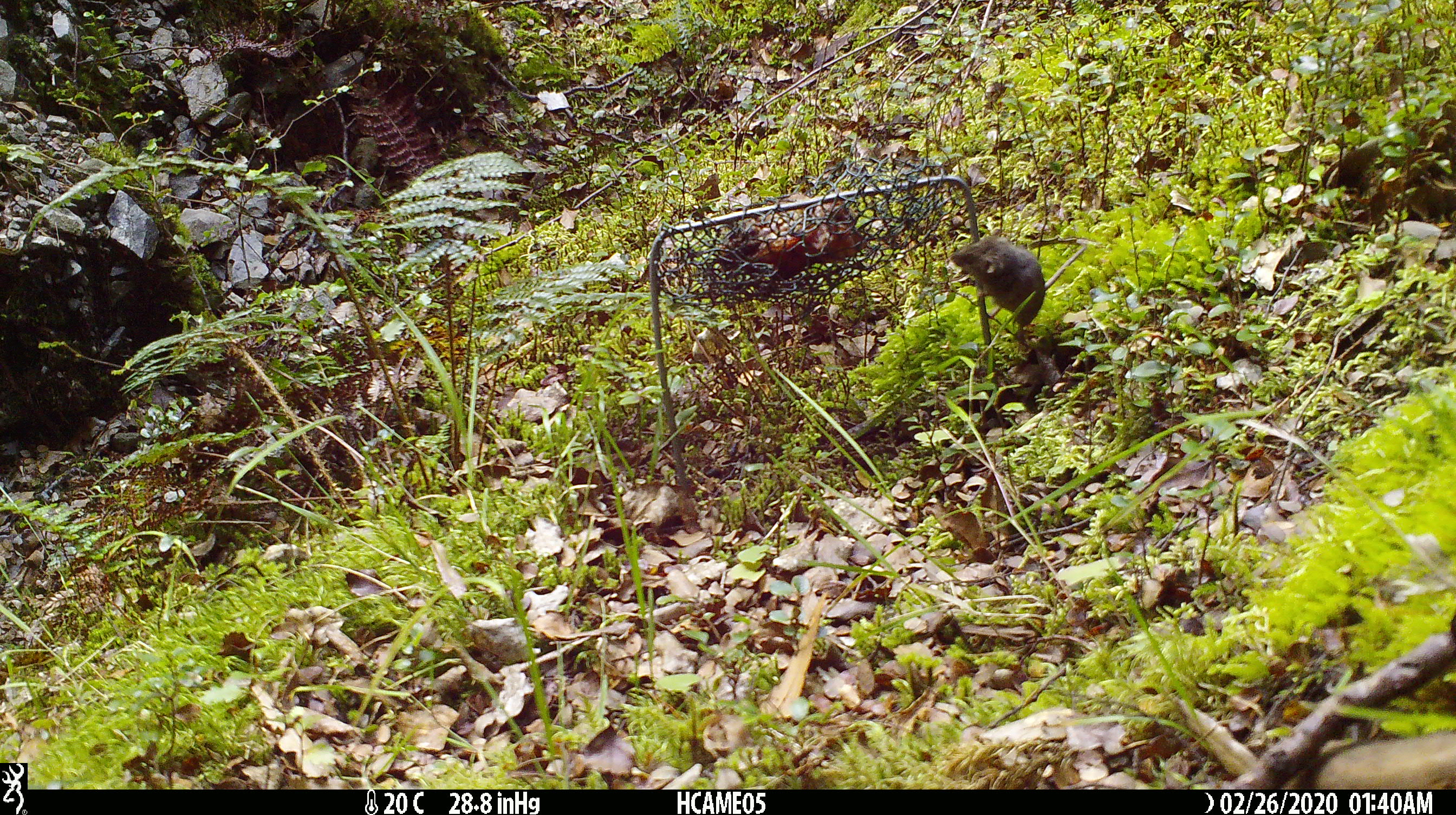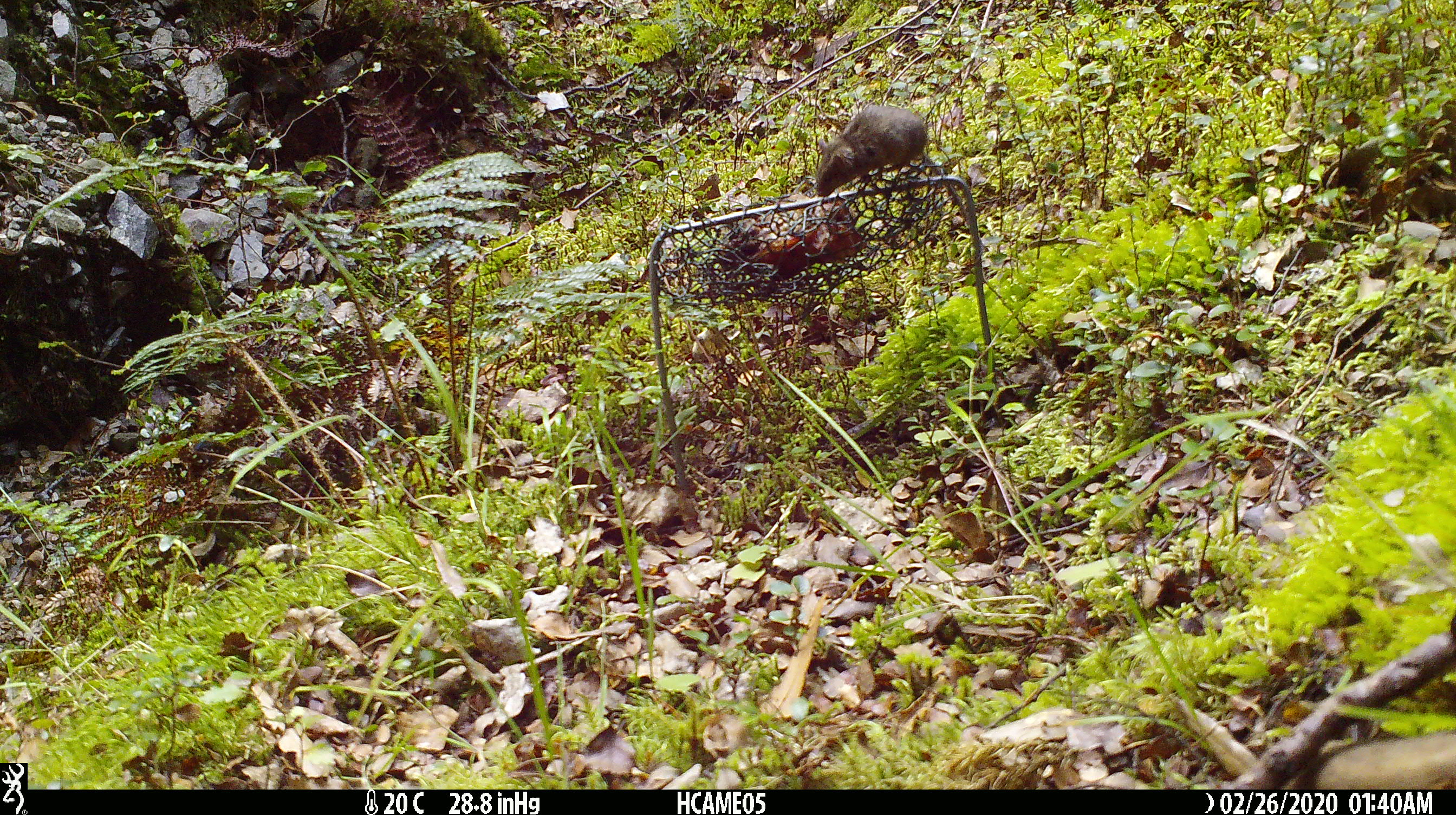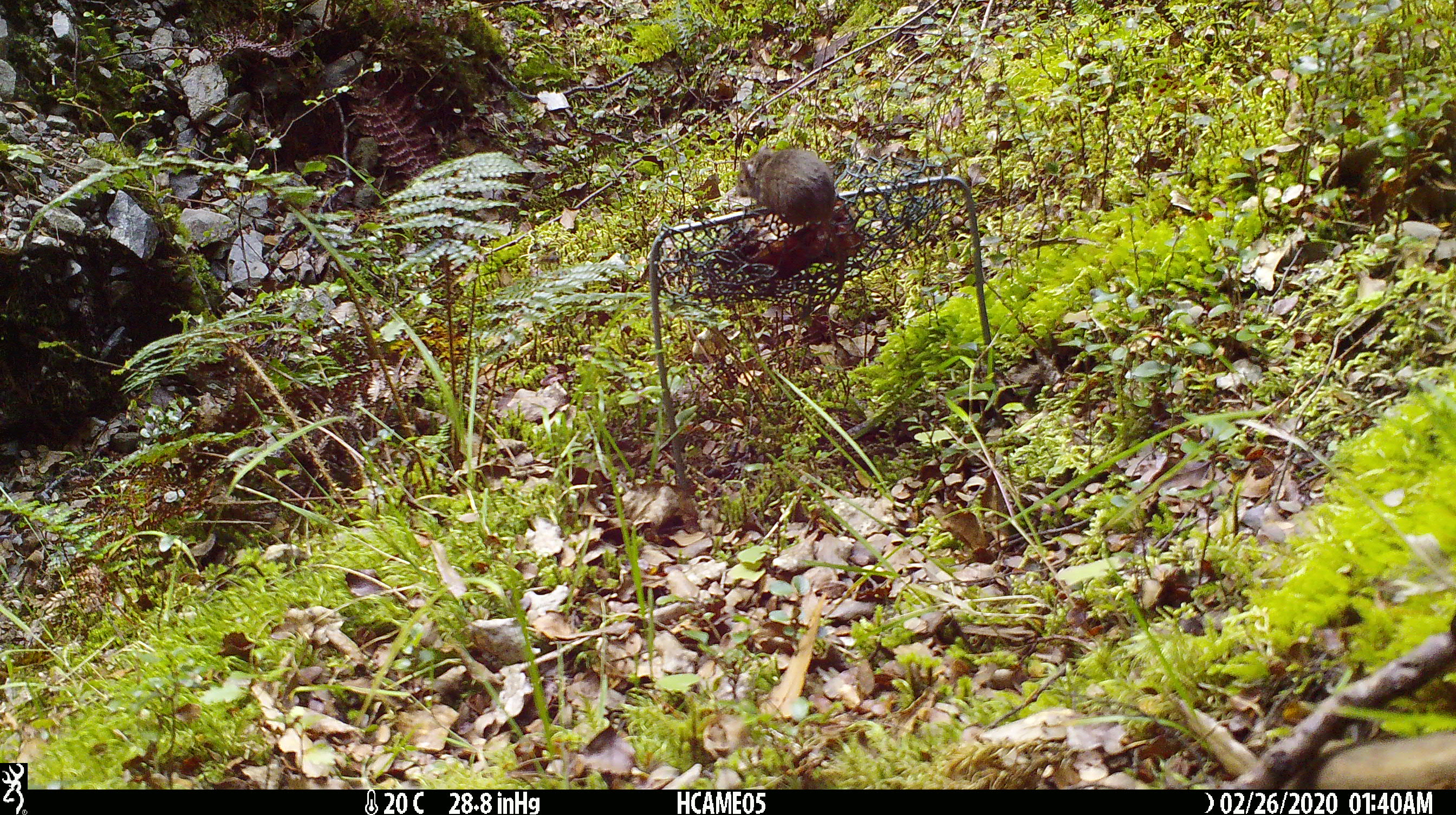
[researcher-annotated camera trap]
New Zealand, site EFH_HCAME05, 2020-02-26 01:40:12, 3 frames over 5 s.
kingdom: Animalia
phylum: Chordata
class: Mammalia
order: Rodentia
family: Muridae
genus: Mus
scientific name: Mus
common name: mouse